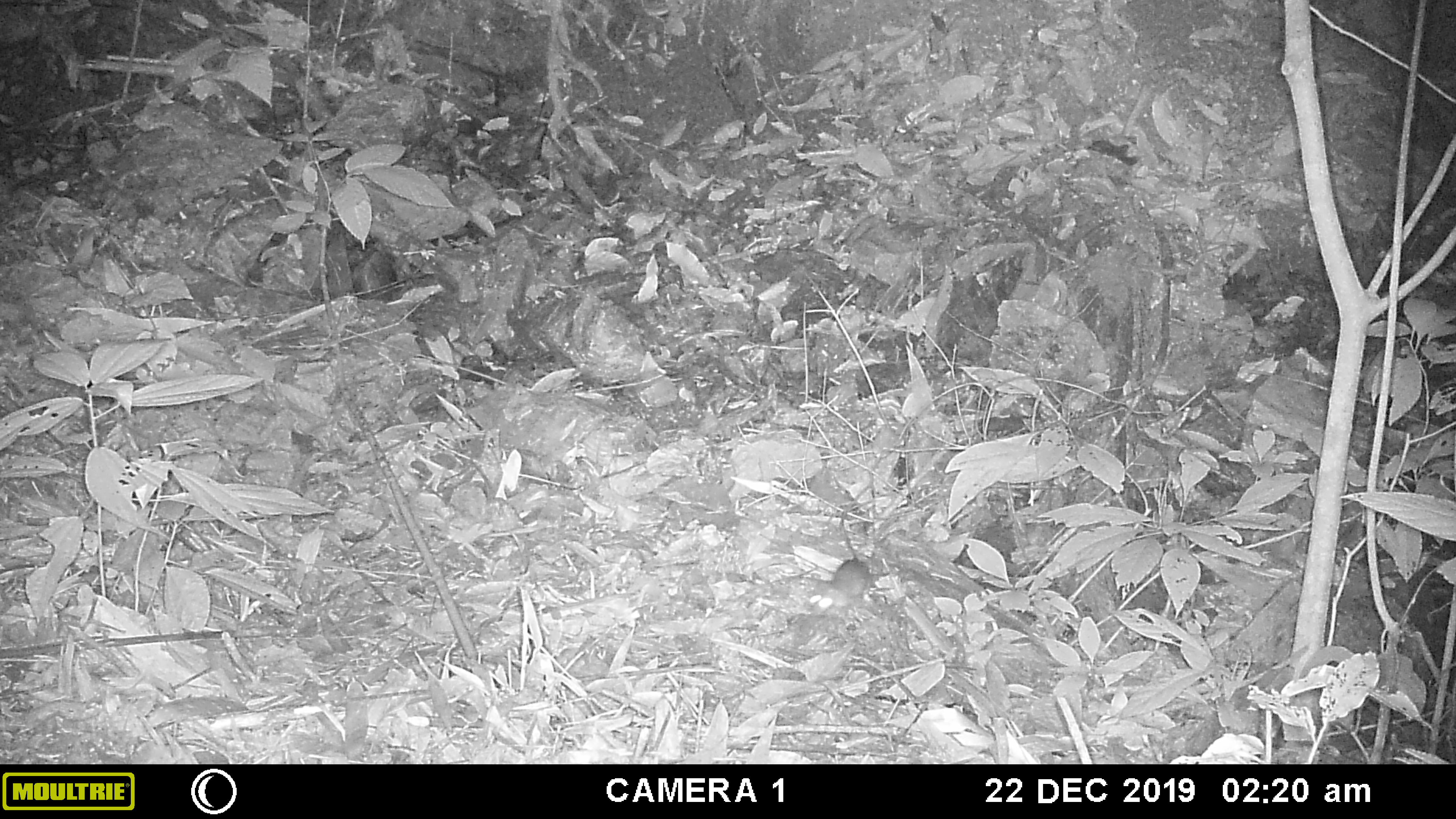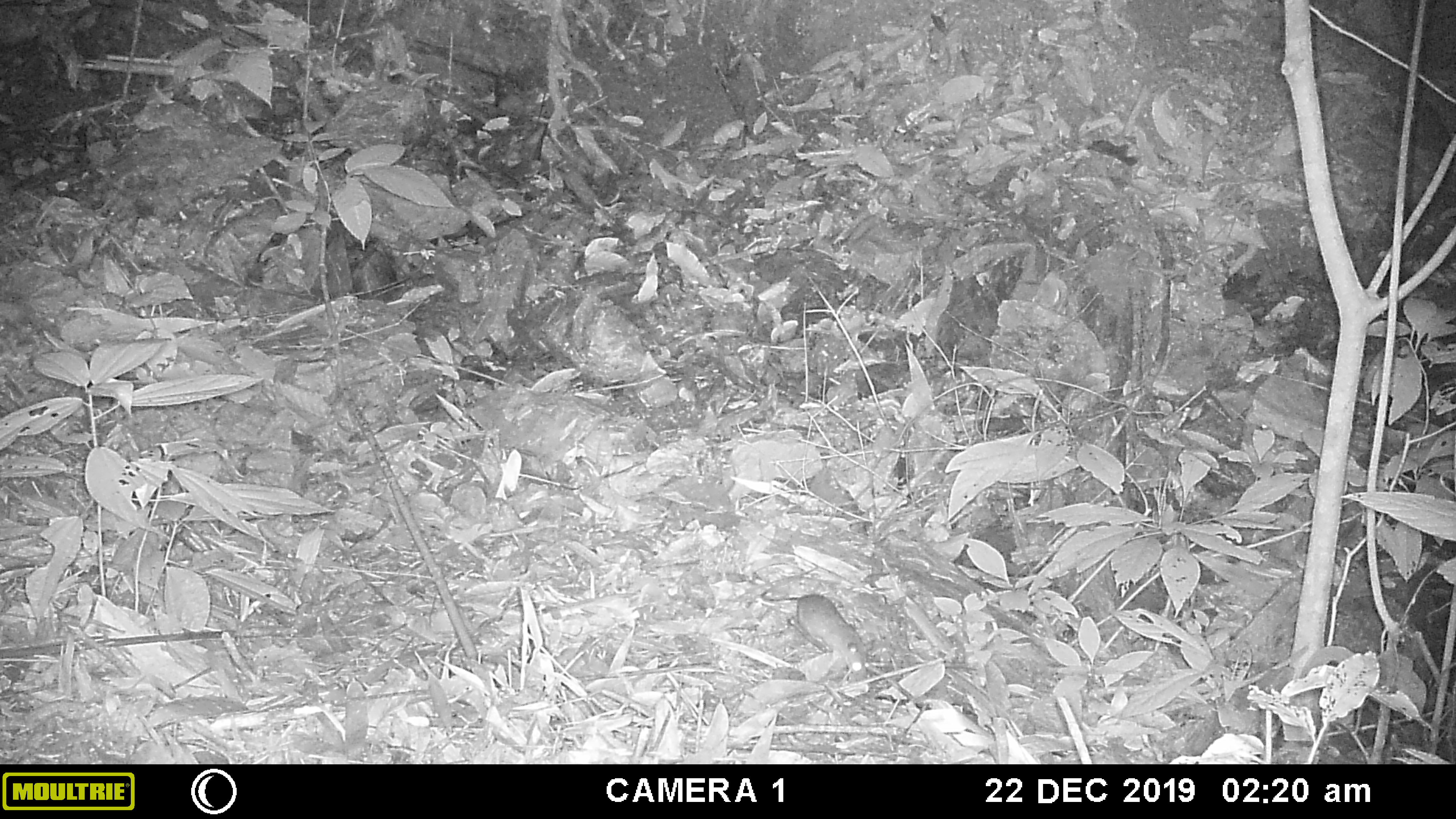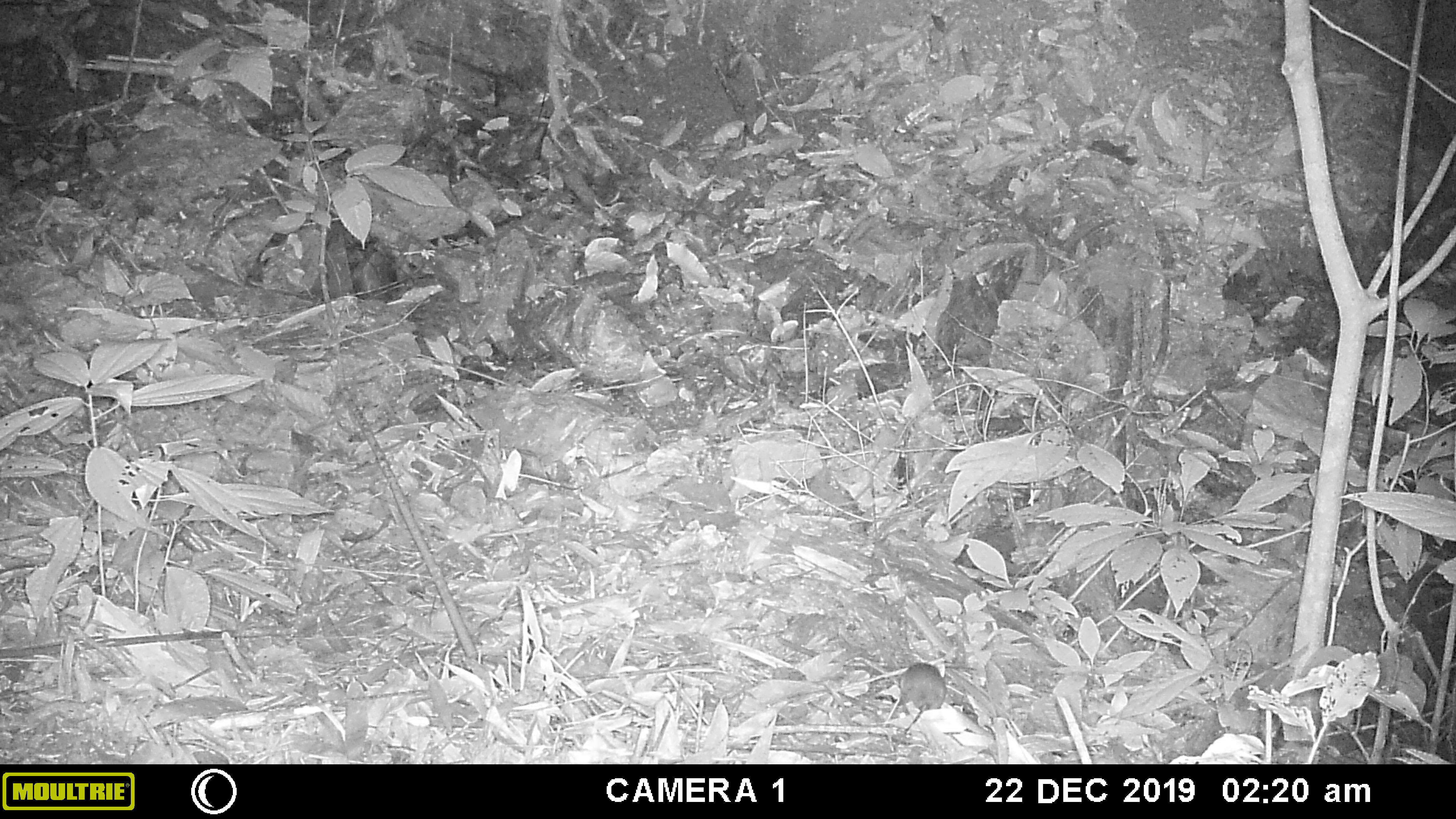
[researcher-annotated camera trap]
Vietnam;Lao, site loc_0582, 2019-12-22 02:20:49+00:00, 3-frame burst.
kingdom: Animalia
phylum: Chordata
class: Mammalia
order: Rodentia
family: Muridae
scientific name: Muridae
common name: old-world mice and rats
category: unidentified murid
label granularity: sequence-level